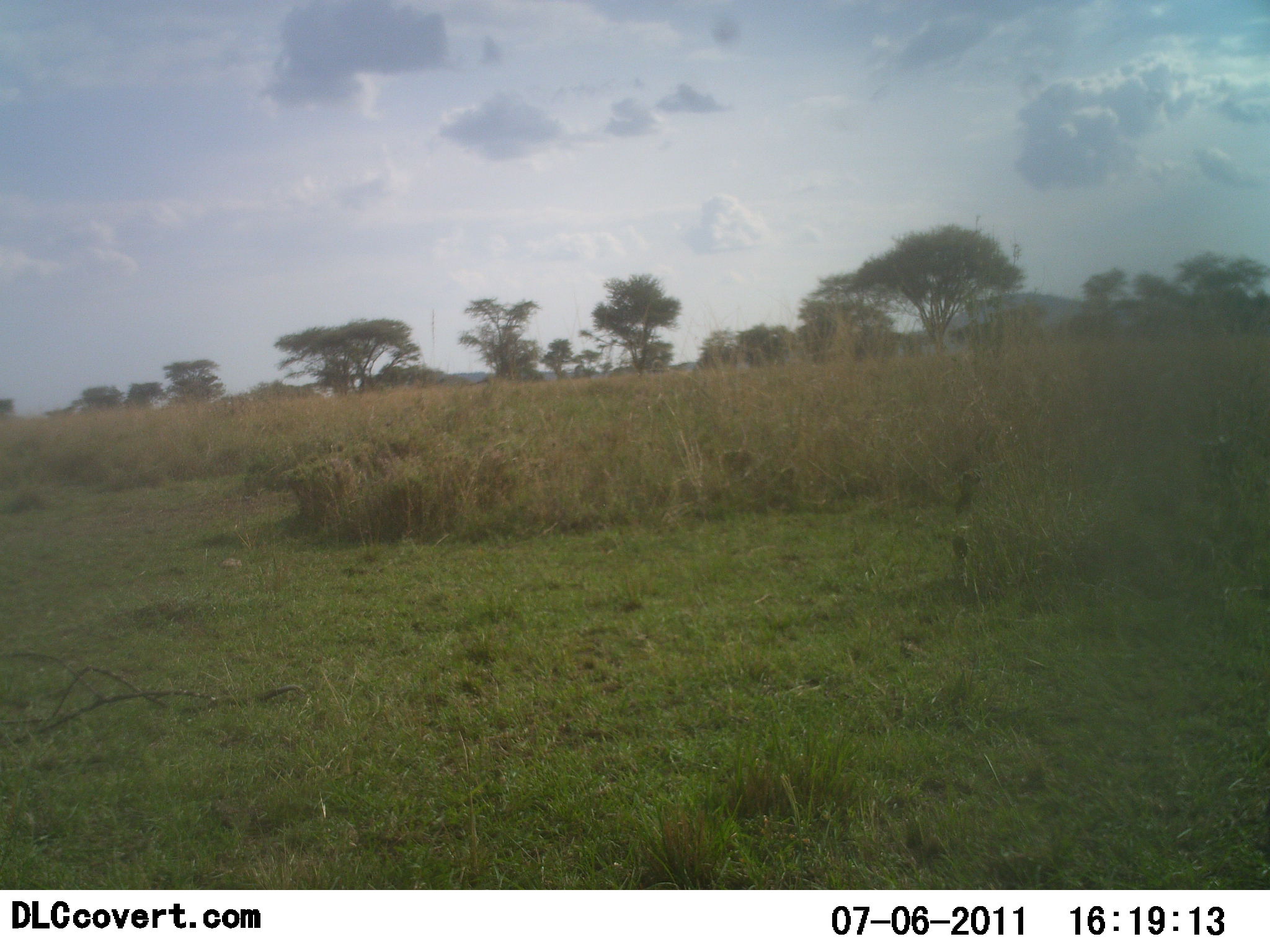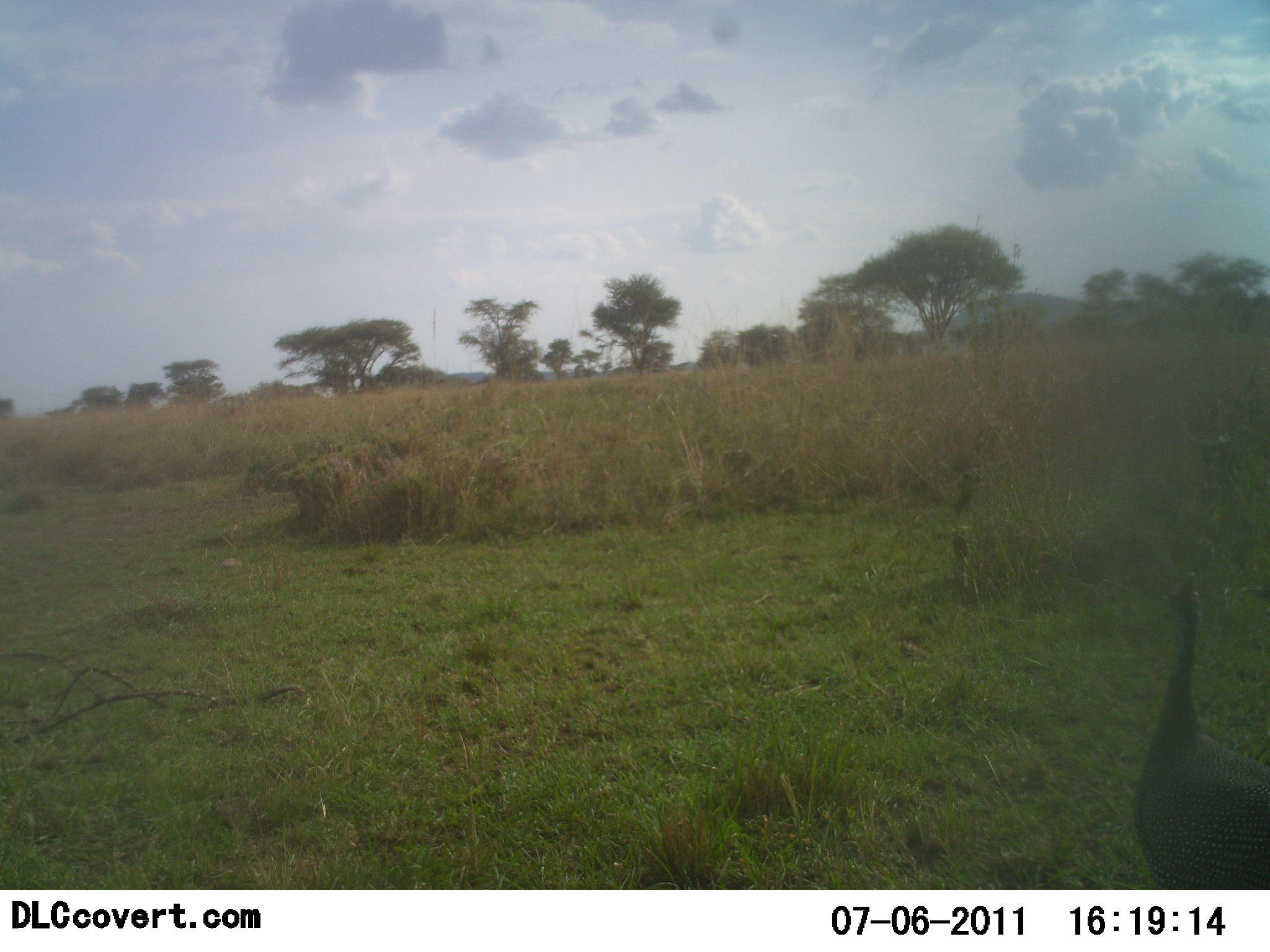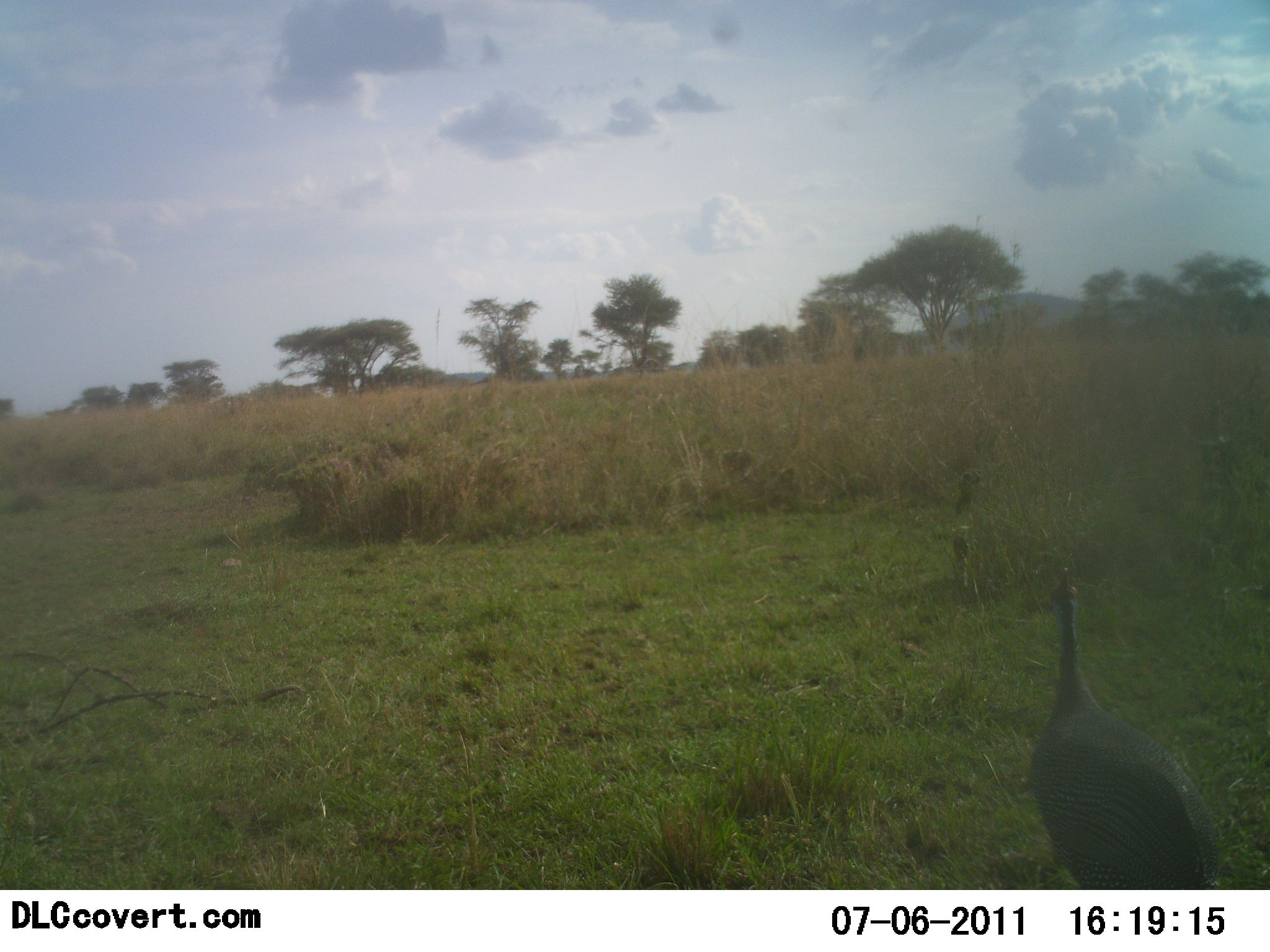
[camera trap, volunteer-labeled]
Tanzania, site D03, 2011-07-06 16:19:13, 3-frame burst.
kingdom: Animalia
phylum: Chordata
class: Aves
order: Galliformes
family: Numididae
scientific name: Numididae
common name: guinea fowl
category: guineafowl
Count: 1.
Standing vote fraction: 0%.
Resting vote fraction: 0%.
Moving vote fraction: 100%.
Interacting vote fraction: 0%.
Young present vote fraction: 0%.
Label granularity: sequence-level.